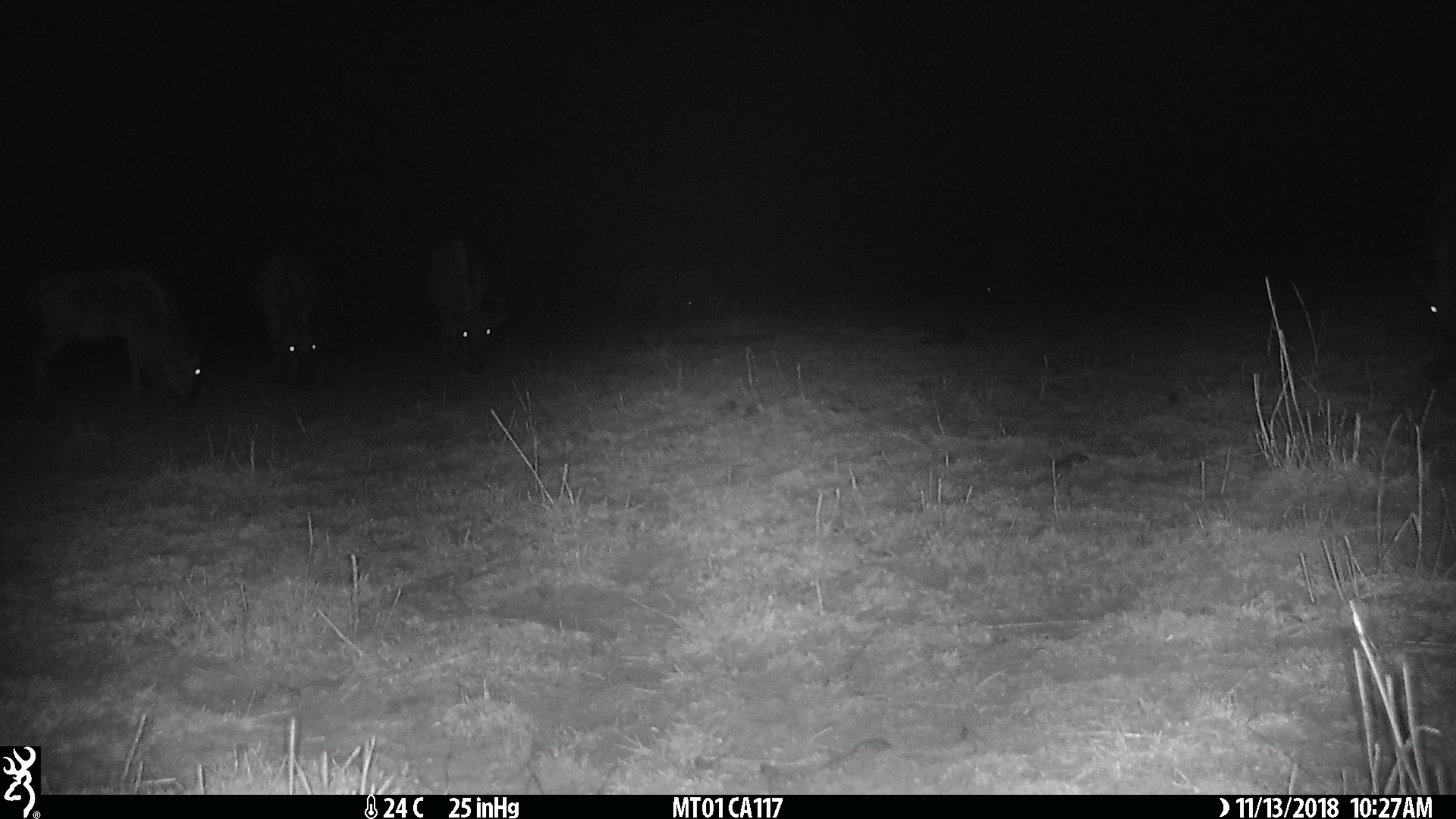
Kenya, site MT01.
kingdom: Animalia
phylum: Chordata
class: Mammalia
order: Artiodactyla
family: Bovidae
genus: Connochaetes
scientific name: Connochaetes taurinus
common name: blue wildebeest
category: wildebeest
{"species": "wildebeest (blue wildebeest) (Connochaetes taurinus)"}